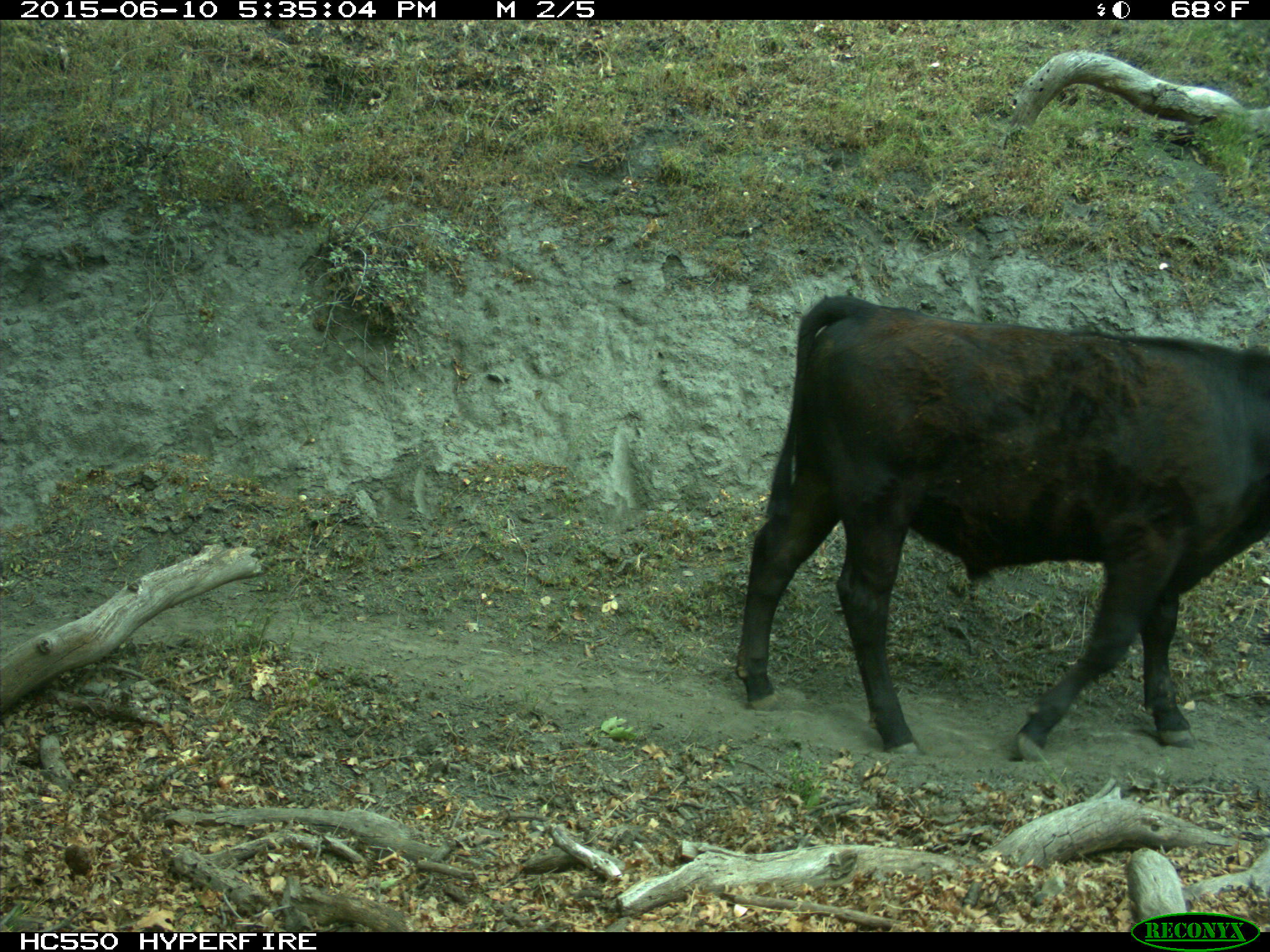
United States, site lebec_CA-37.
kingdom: Animalia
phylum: Chordata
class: Mammalia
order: Artiodactyla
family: Bovidae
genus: Bos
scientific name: Bos taurus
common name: domestic cow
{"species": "Bos taurus (domestic cow)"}